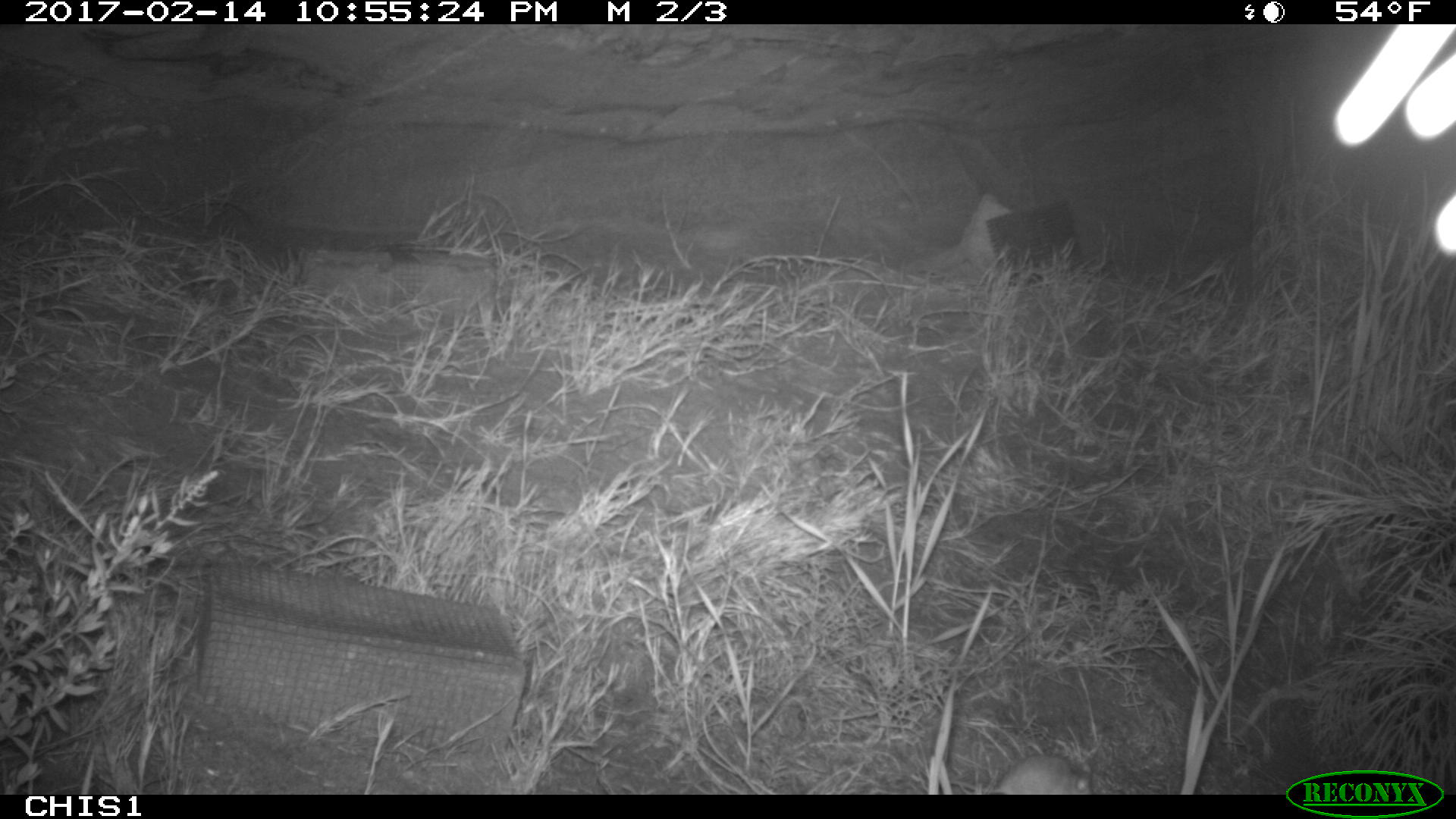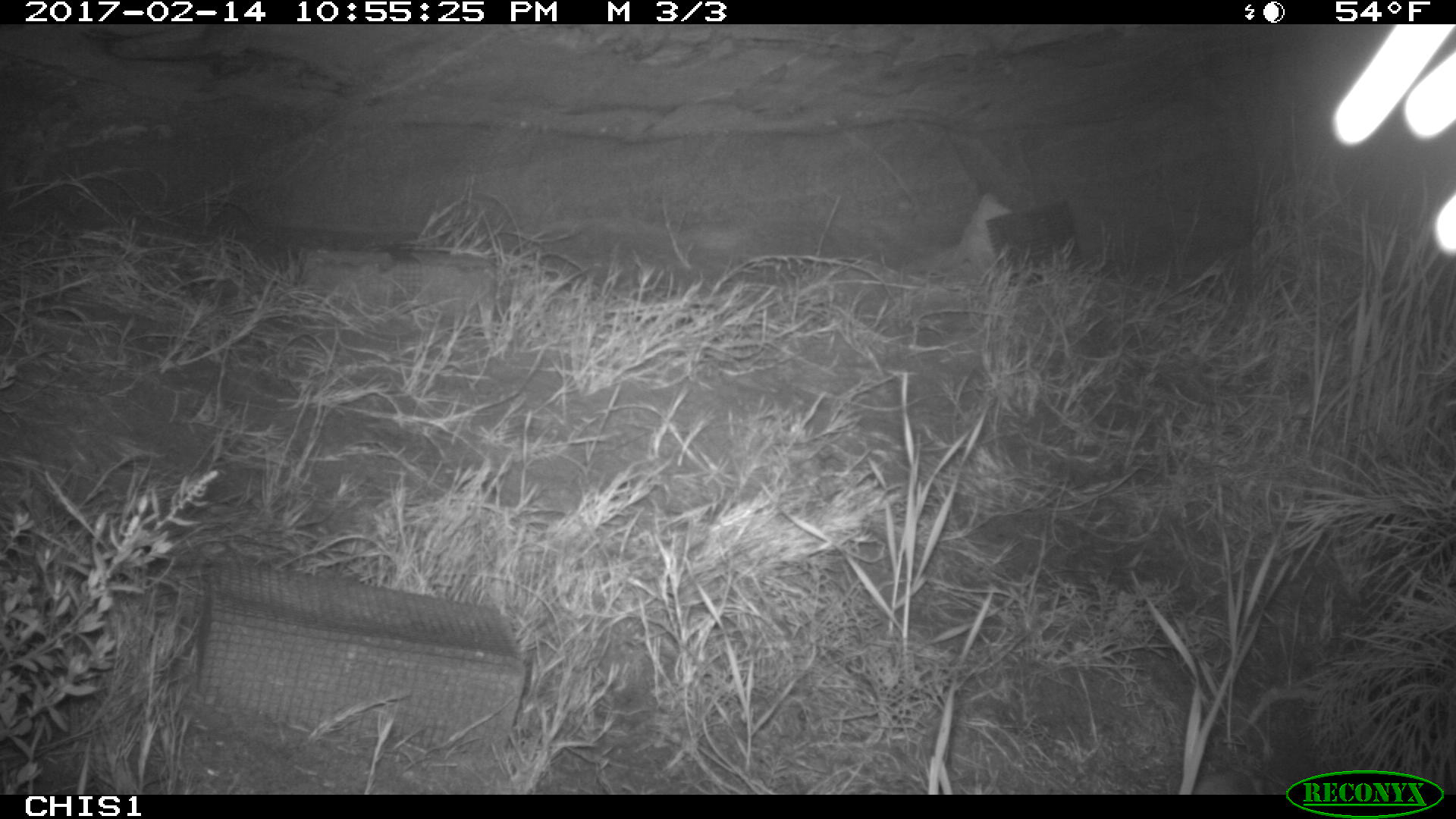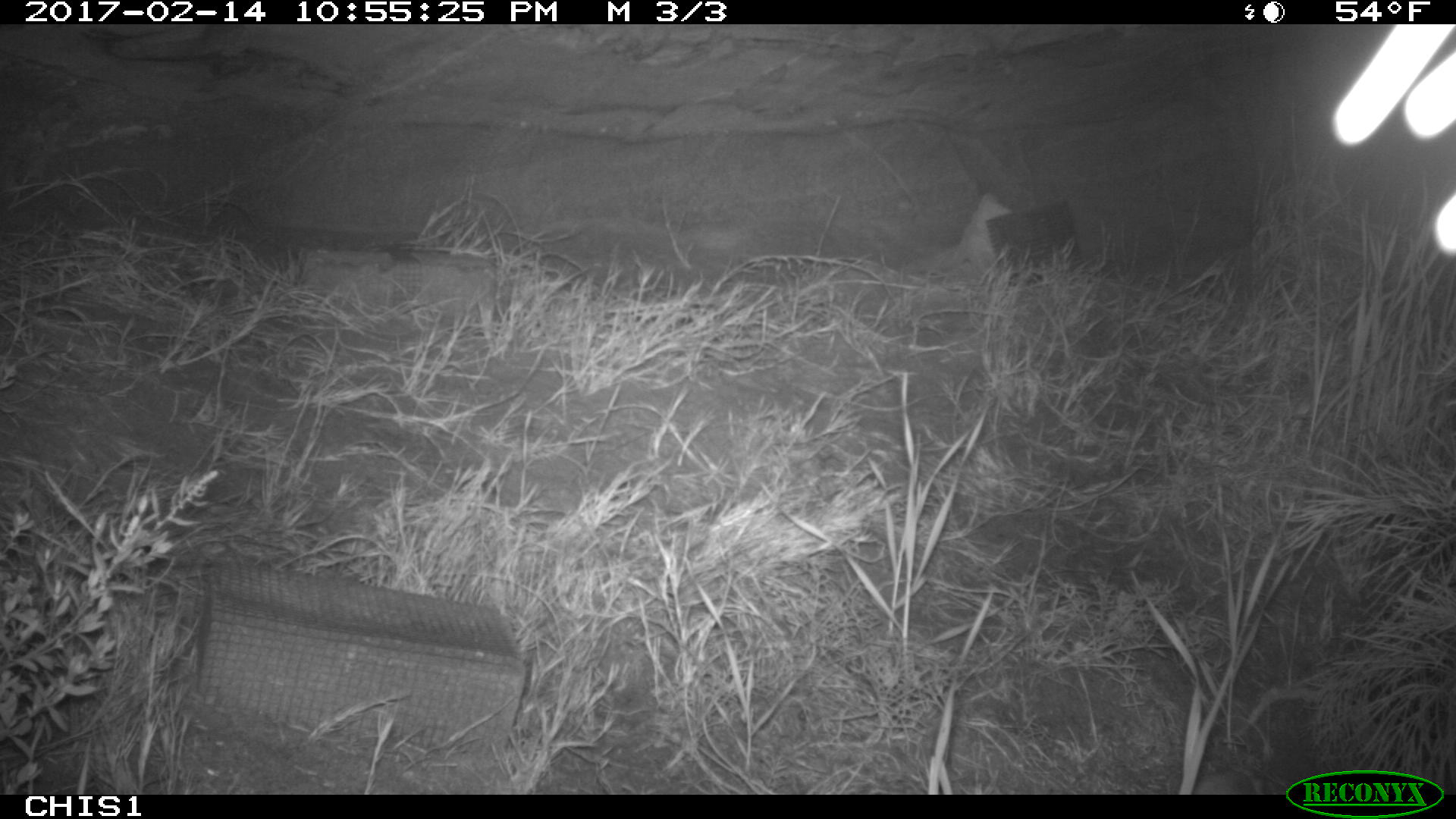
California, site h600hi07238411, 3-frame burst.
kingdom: Animalia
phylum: Chordata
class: Mammalia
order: Rodentia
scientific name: Rodentia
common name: rodent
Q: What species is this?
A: Rodent (Rodentia).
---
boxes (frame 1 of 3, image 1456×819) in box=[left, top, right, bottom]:
rodent: box=[948, 755, 1090, 793]